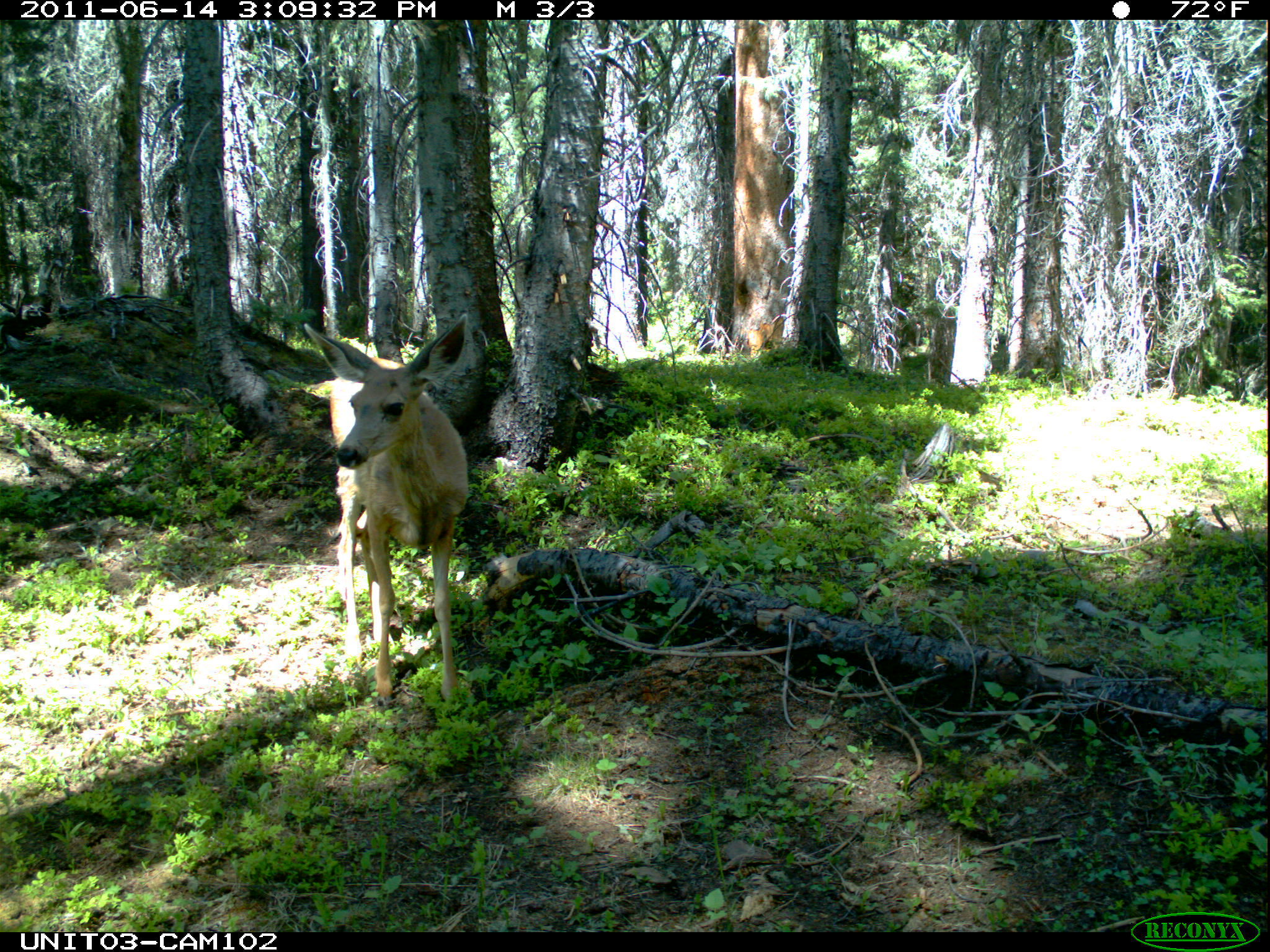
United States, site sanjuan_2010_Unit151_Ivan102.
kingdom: Animalia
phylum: Chordata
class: Mammalia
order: Artiodactyla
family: Cervidae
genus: Odocoileus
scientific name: Odocoileus hemionus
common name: mule deer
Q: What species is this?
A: Odocoileus hemionus (mule deer).